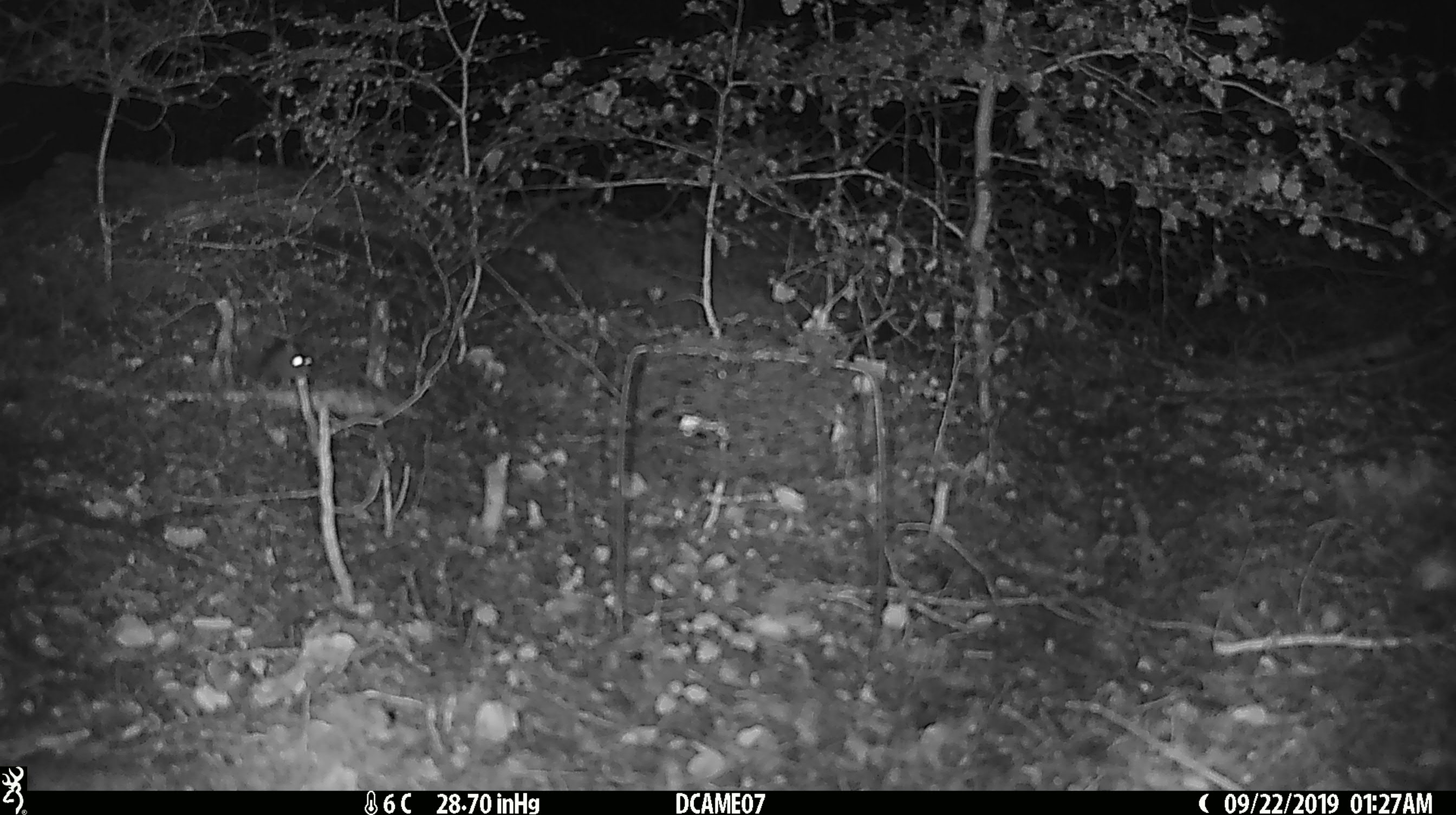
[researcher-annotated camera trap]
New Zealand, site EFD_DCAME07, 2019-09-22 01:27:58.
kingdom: Animalia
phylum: Chordata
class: Mammalia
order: Rodentia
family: Muridae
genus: Mus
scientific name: Mus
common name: mouse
Mouse (Mus).